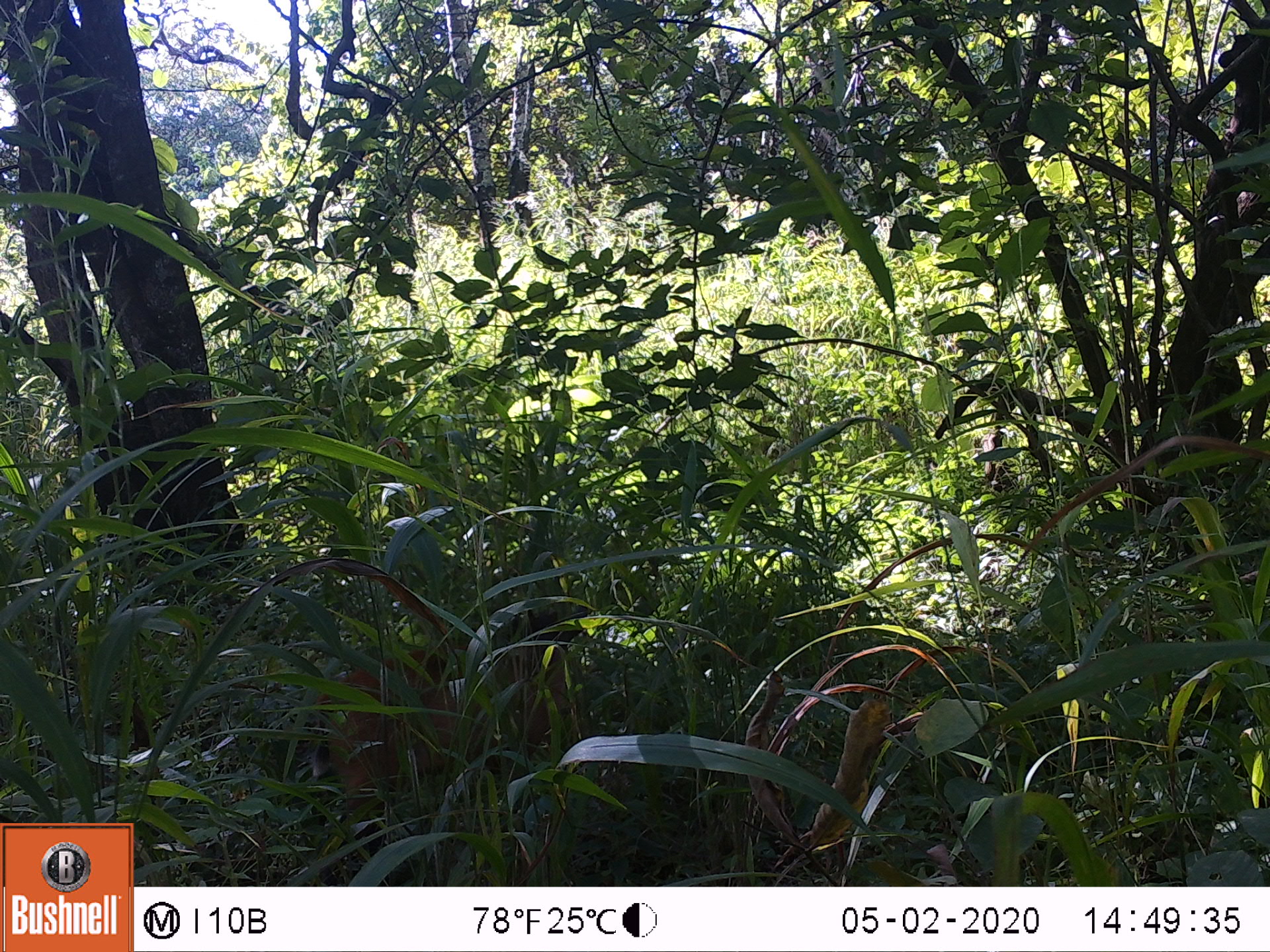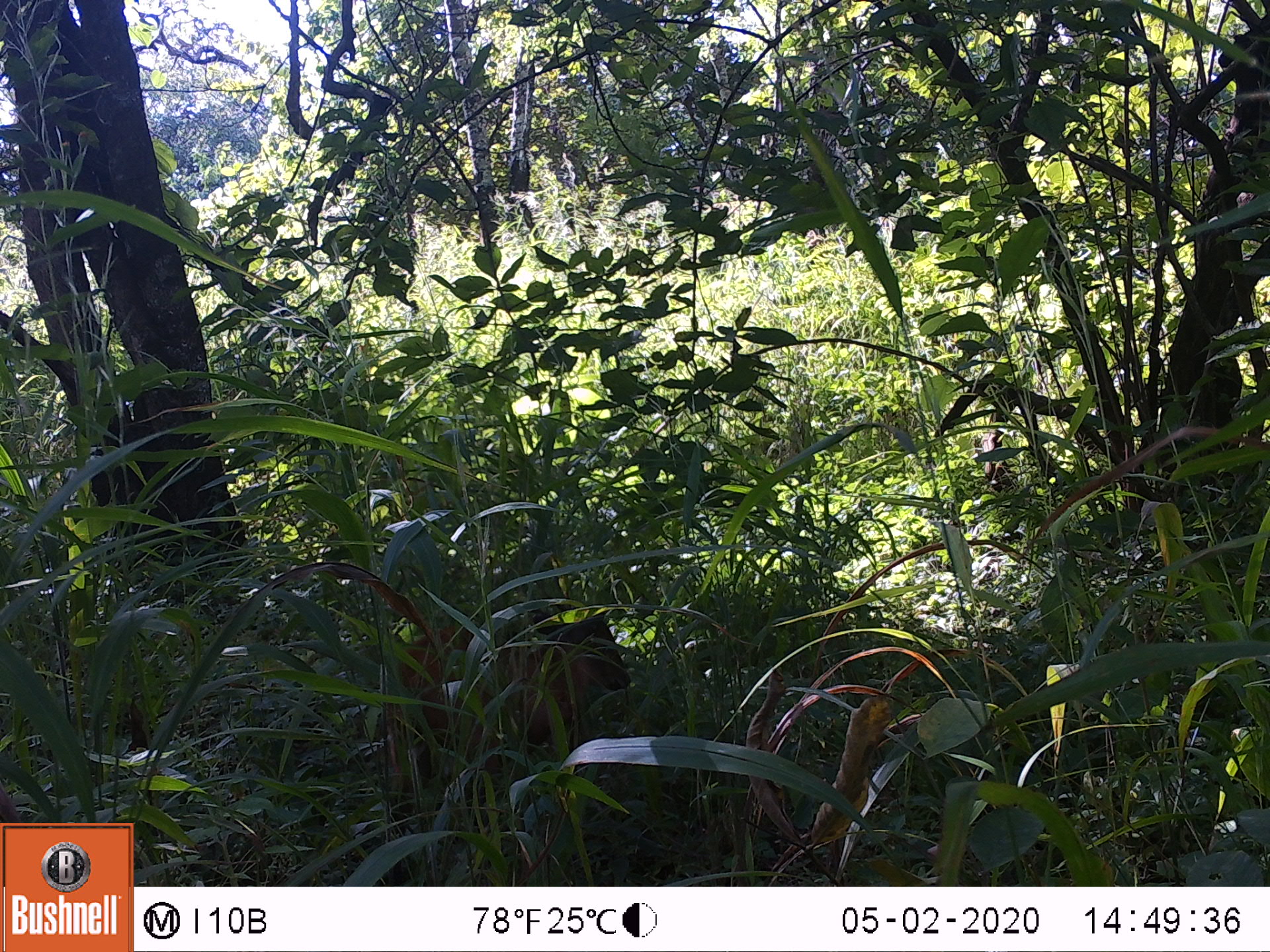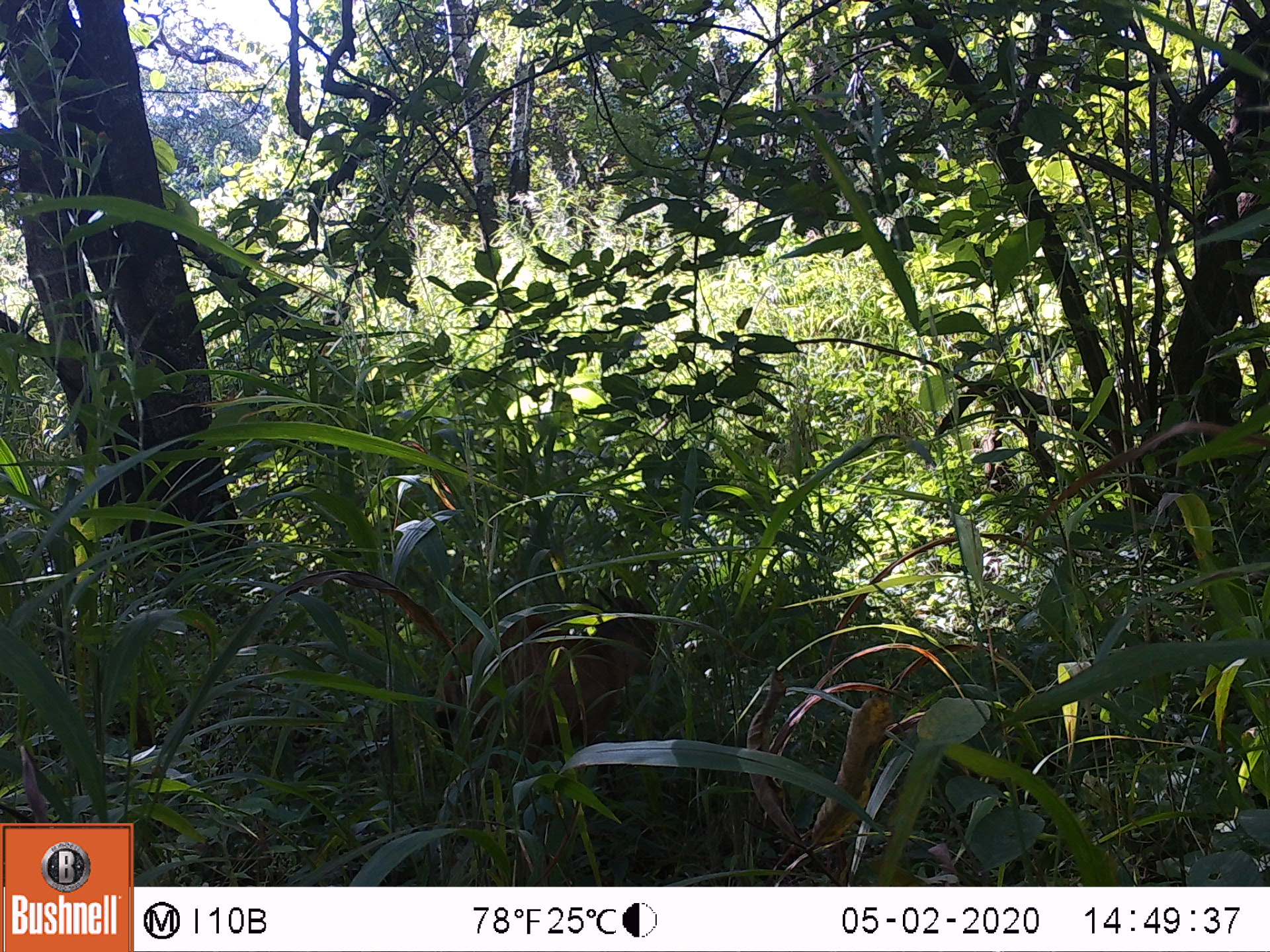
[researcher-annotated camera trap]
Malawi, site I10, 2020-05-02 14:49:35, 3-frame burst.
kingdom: Animalia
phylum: Chordata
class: Mammalia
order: Artiodactyla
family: Bovidae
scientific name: Antilopinae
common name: small antelope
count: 1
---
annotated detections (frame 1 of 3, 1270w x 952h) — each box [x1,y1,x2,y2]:
small antelope: [273,600,606,805]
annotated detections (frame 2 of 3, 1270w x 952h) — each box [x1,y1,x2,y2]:
small antelope: [387,590,637,759]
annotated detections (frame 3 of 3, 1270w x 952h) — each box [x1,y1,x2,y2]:
small antelope: [462,570,674,740]